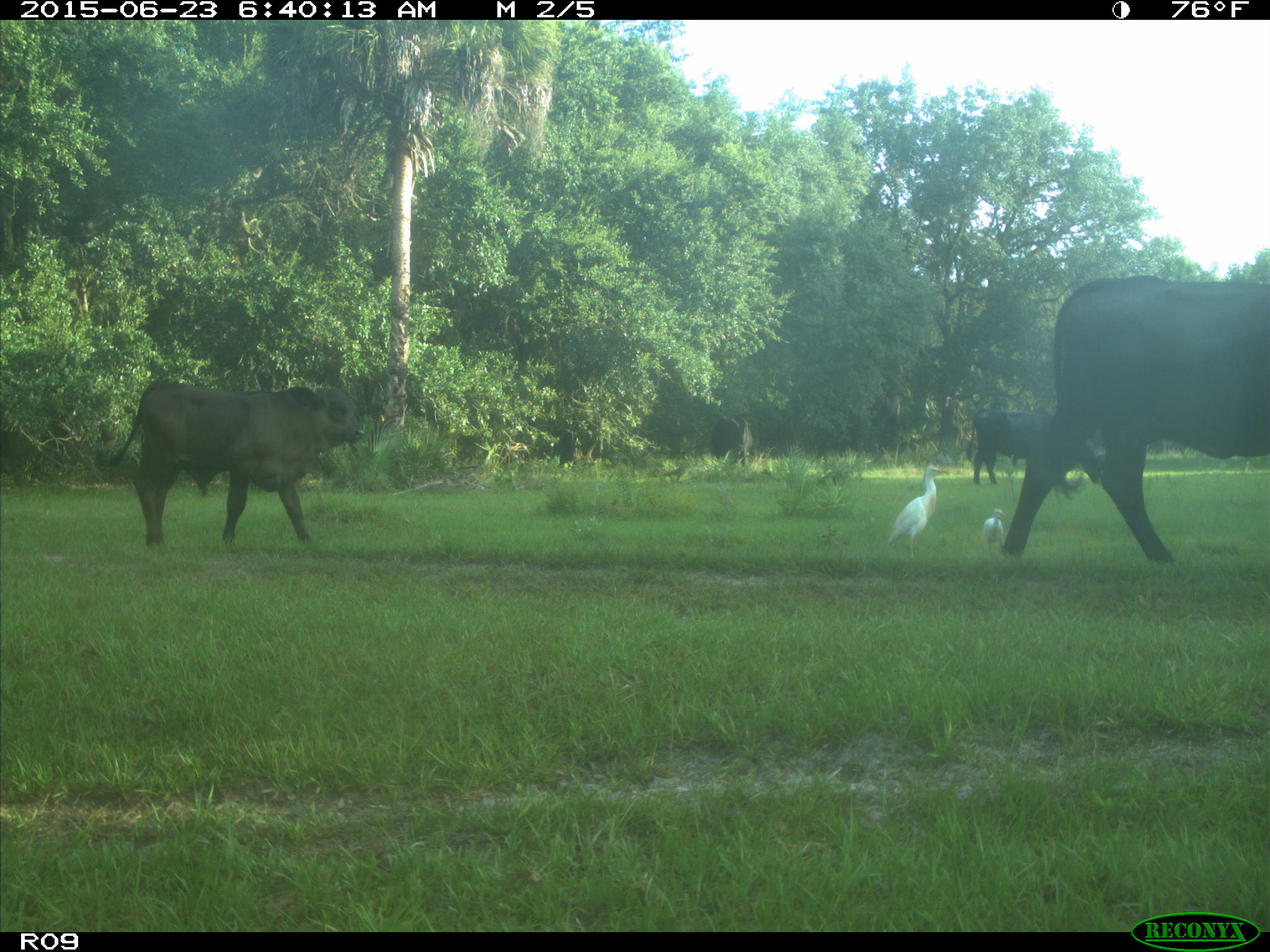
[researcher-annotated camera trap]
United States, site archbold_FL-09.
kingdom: Animalia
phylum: Chordata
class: Mammalia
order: Artiodactyla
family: Bovidae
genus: Bos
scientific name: Bos taurus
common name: domestic cow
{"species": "Bos taurus (domestic cow)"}